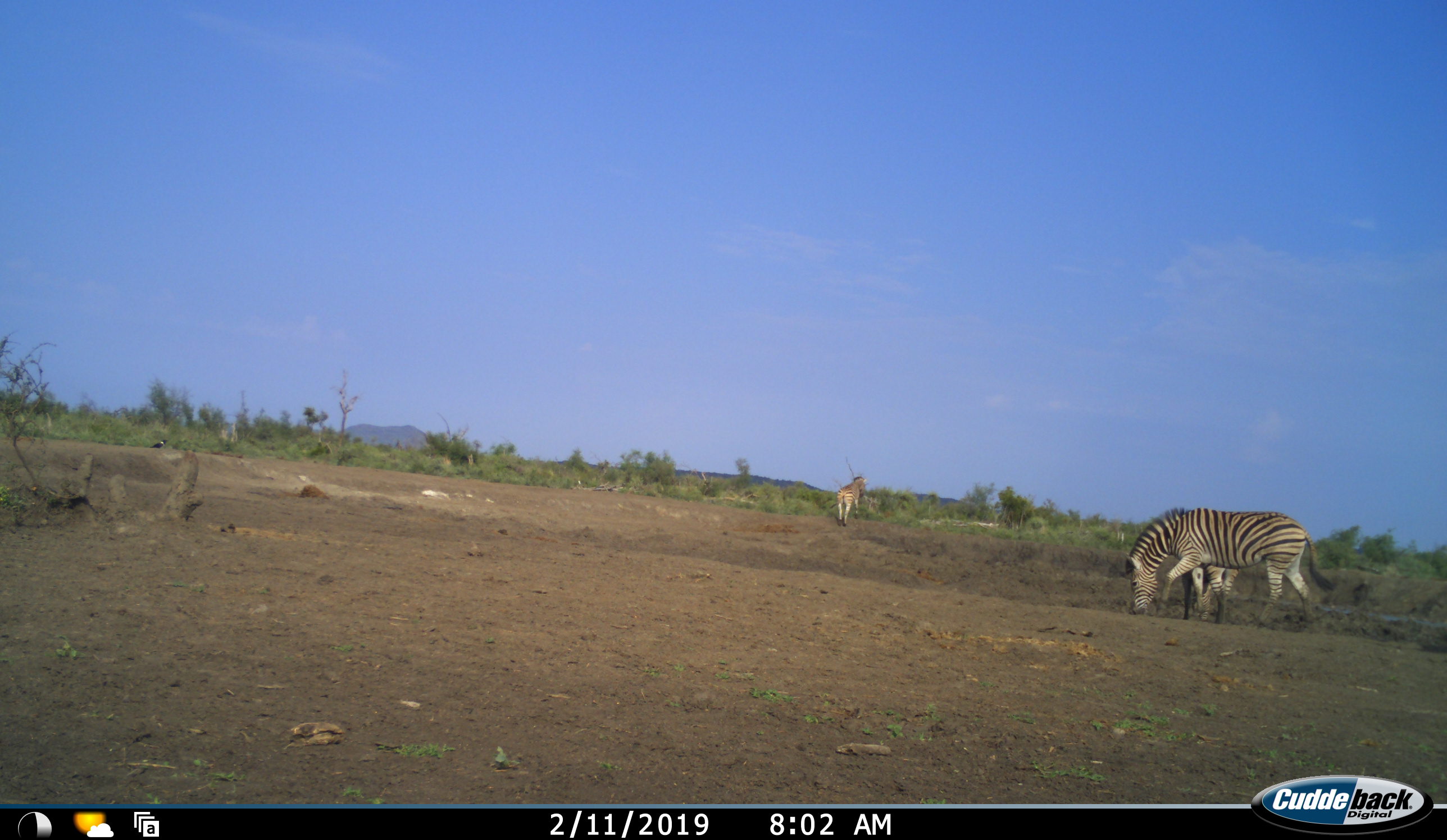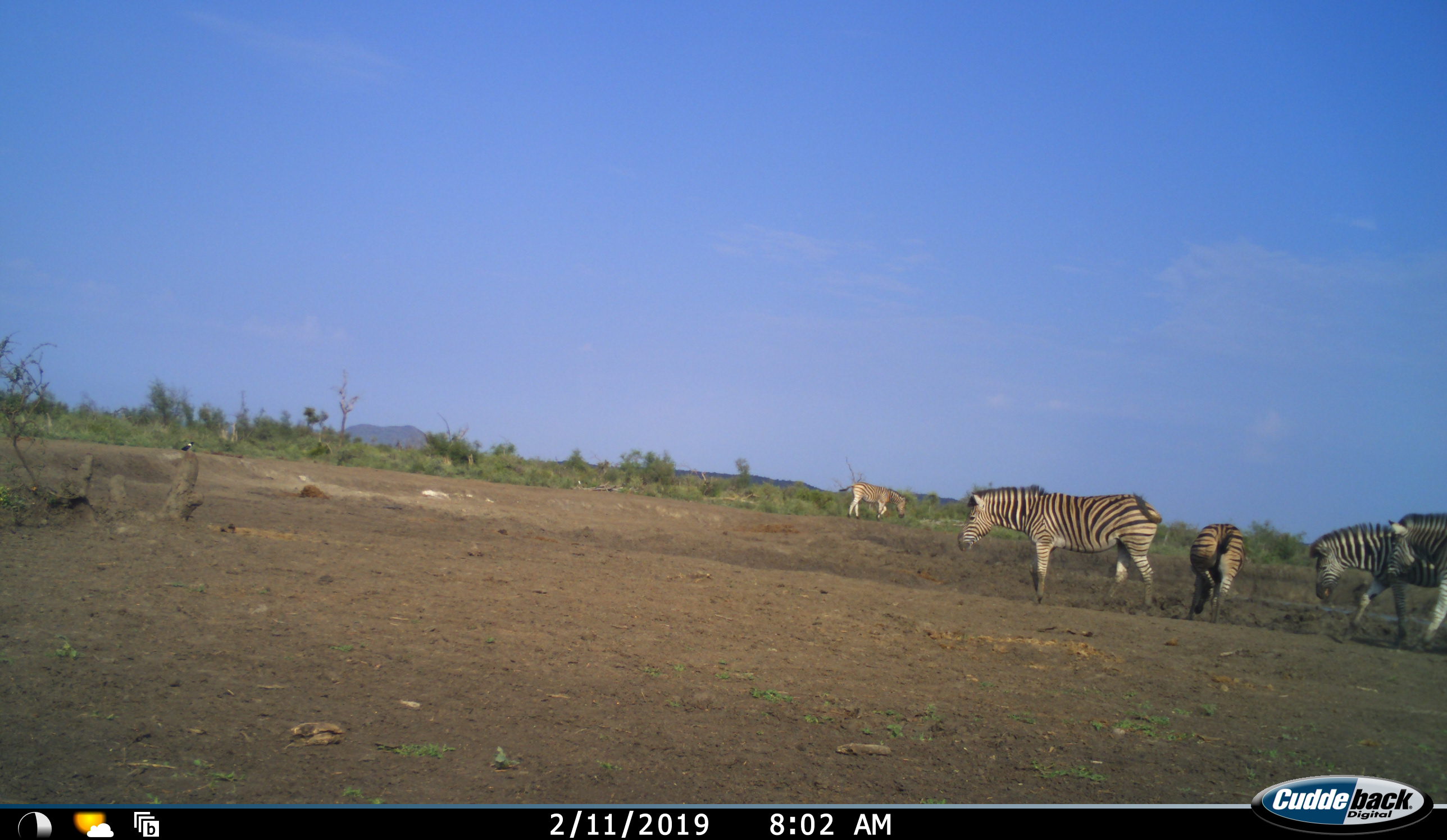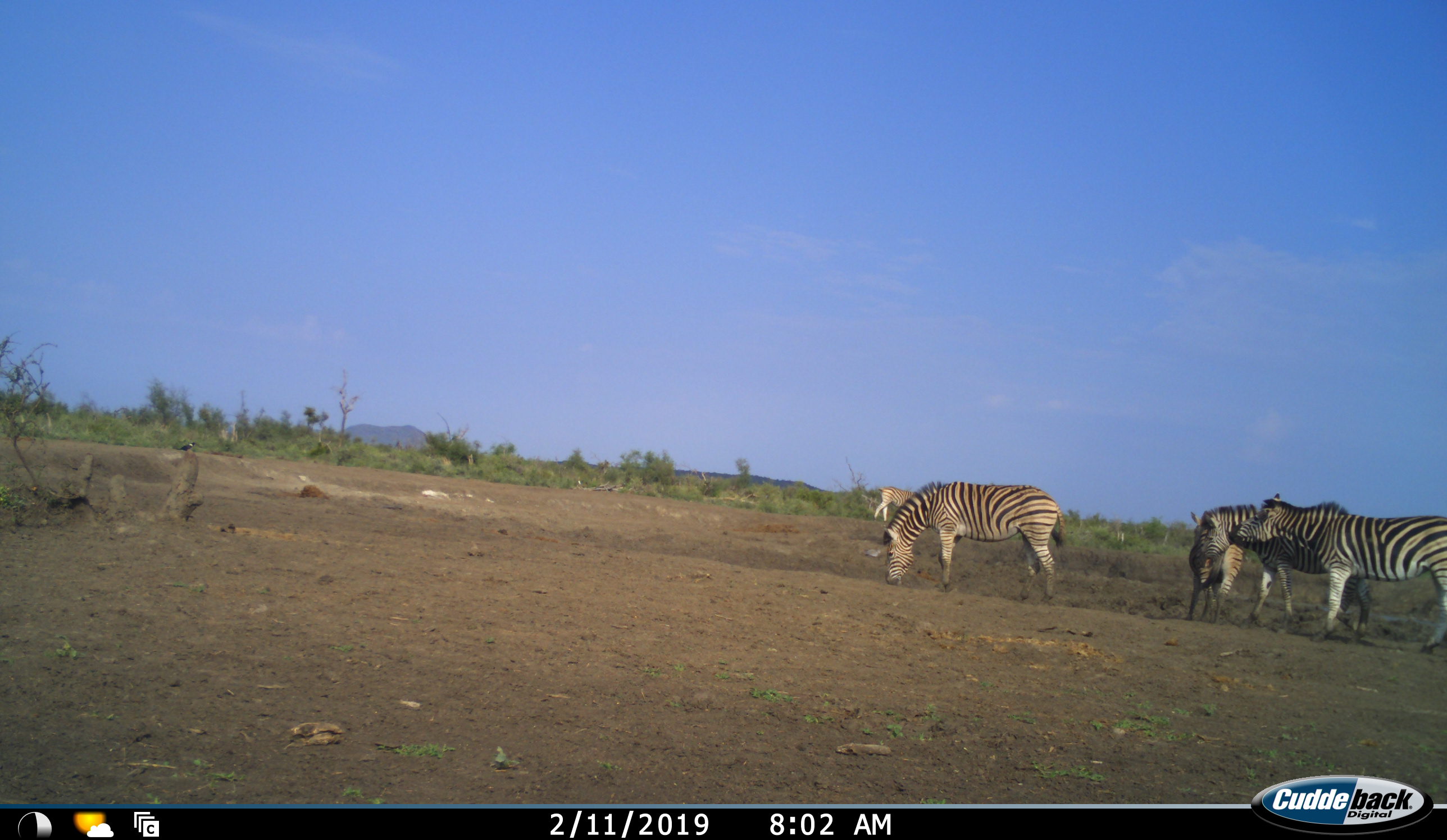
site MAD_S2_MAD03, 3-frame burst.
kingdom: Animalia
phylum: Chordata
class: Mammalia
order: Perissodactyla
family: Equidae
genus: Equus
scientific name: Equus quagga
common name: plains zebra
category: zebraplains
Zebraplains (plains zebra) (Equus quagga), count 5. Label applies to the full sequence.